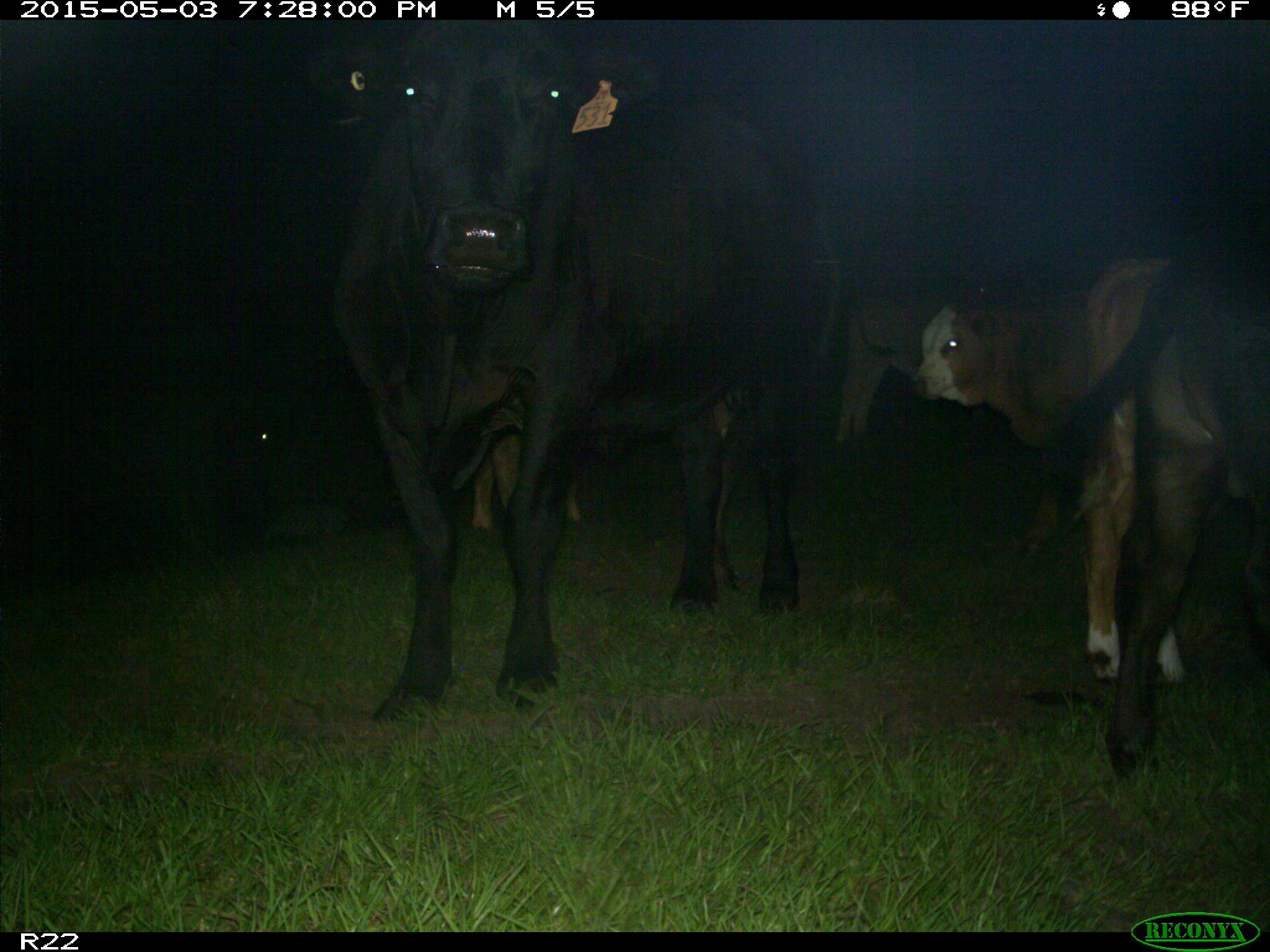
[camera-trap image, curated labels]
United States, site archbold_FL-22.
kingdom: Animalia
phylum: Chordata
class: Mammalia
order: Artiodactyla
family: Bovidae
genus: Bos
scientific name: Bos taurus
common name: domestic cow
Bos taurus (domestic cow).